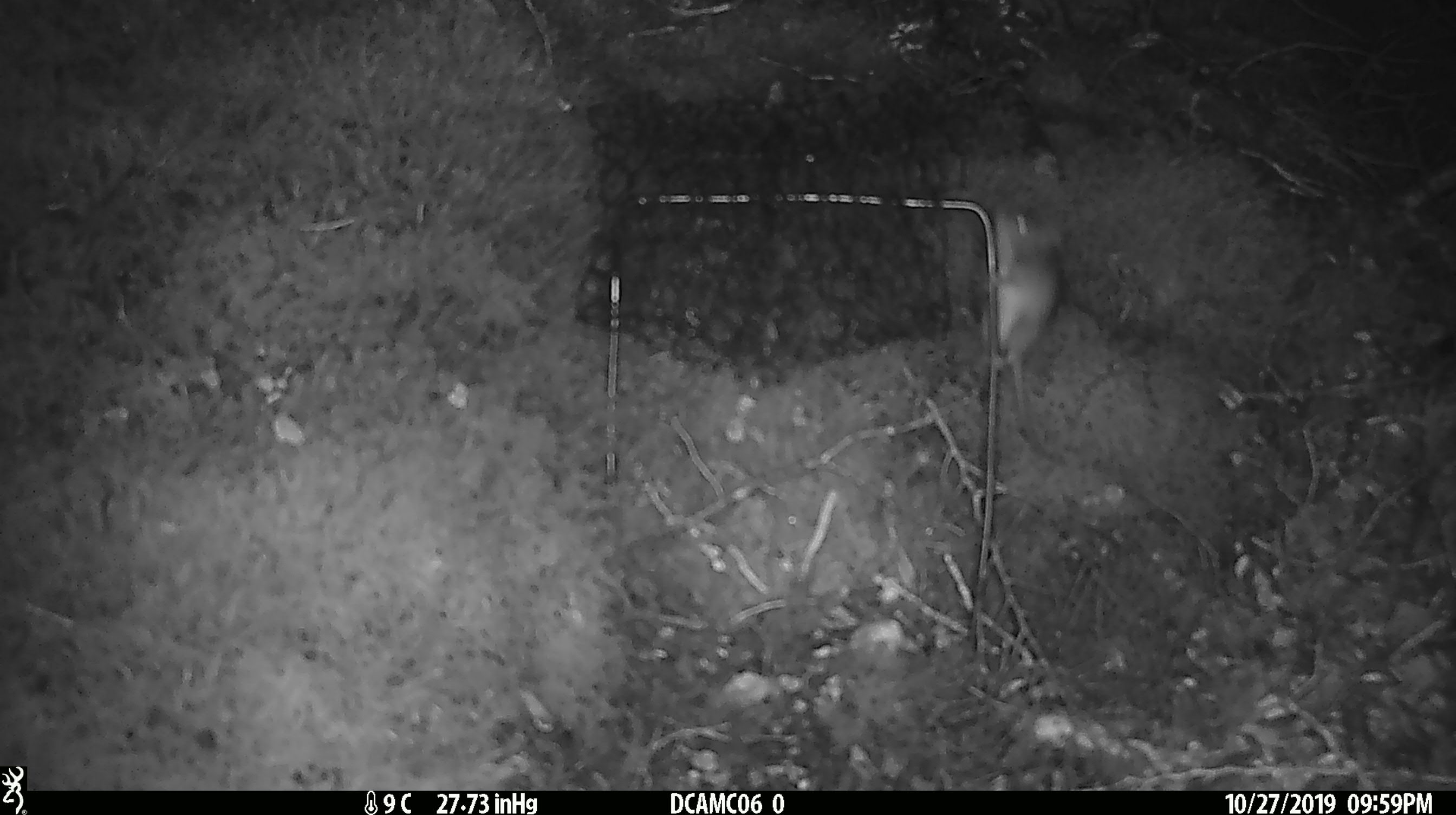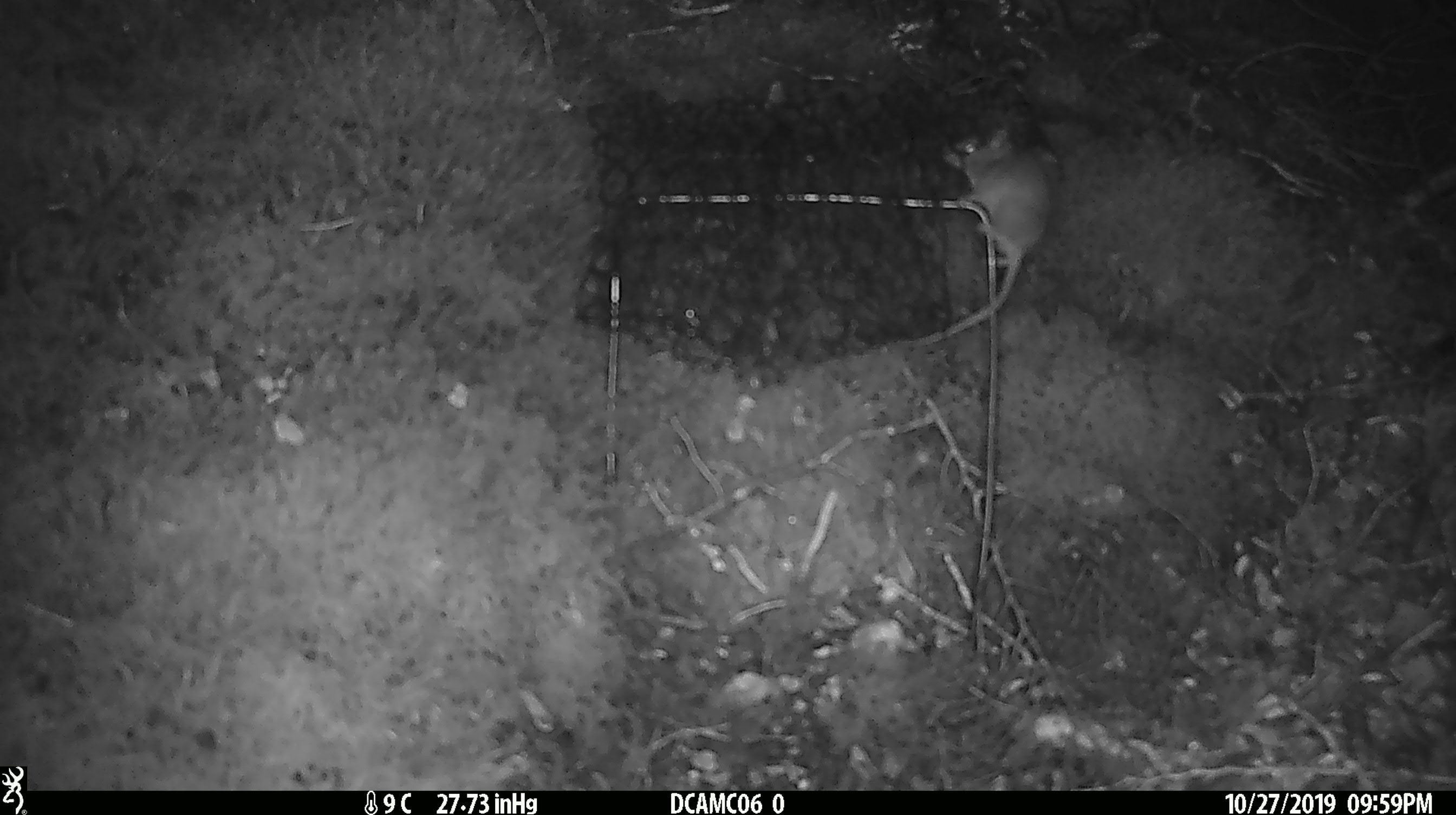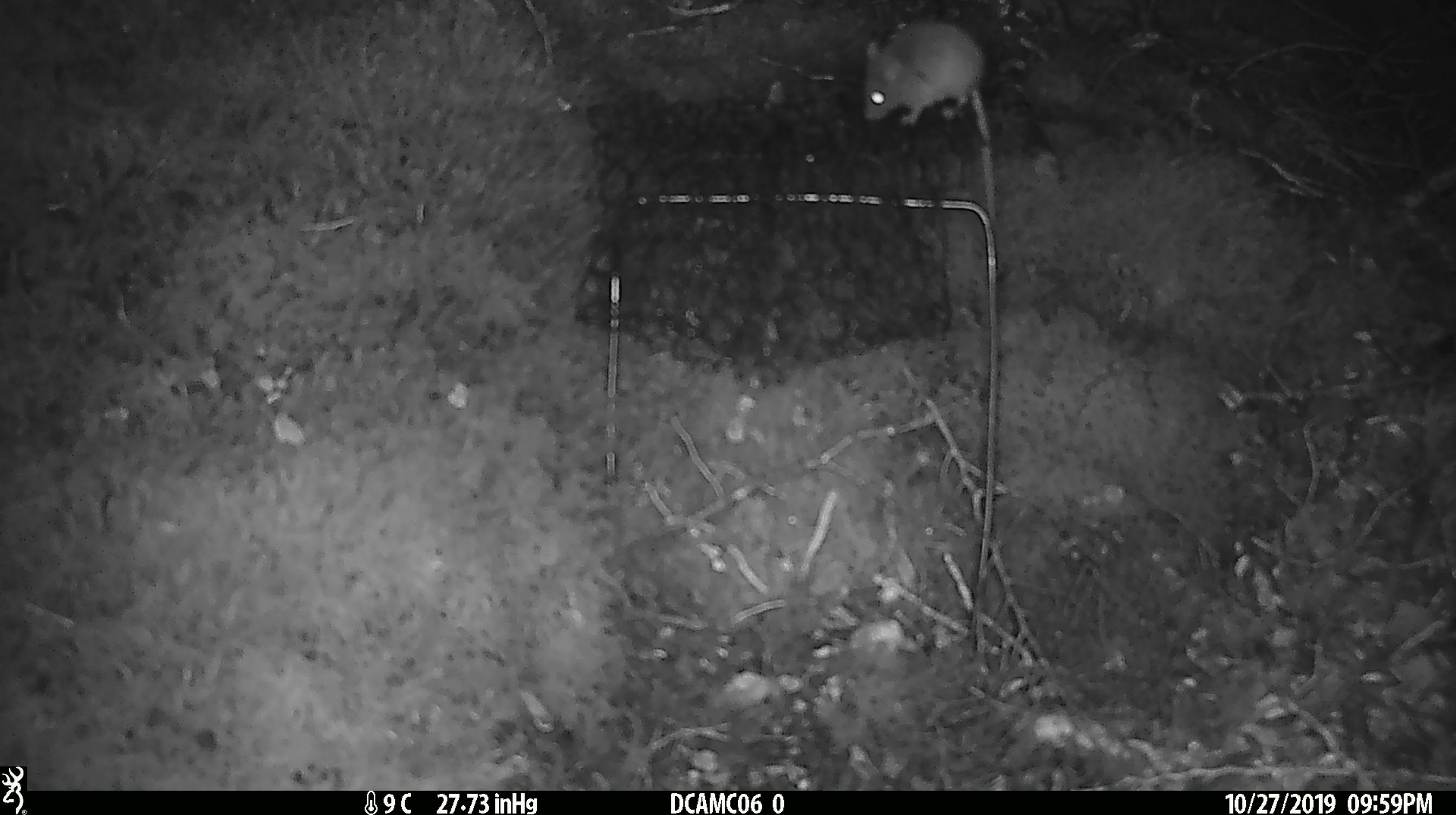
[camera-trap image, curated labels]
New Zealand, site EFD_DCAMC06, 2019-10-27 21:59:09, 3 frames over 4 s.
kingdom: Animalia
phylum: Chordata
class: Mammalia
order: Rodentia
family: Muridae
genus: Mus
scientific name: Mus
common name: mouse